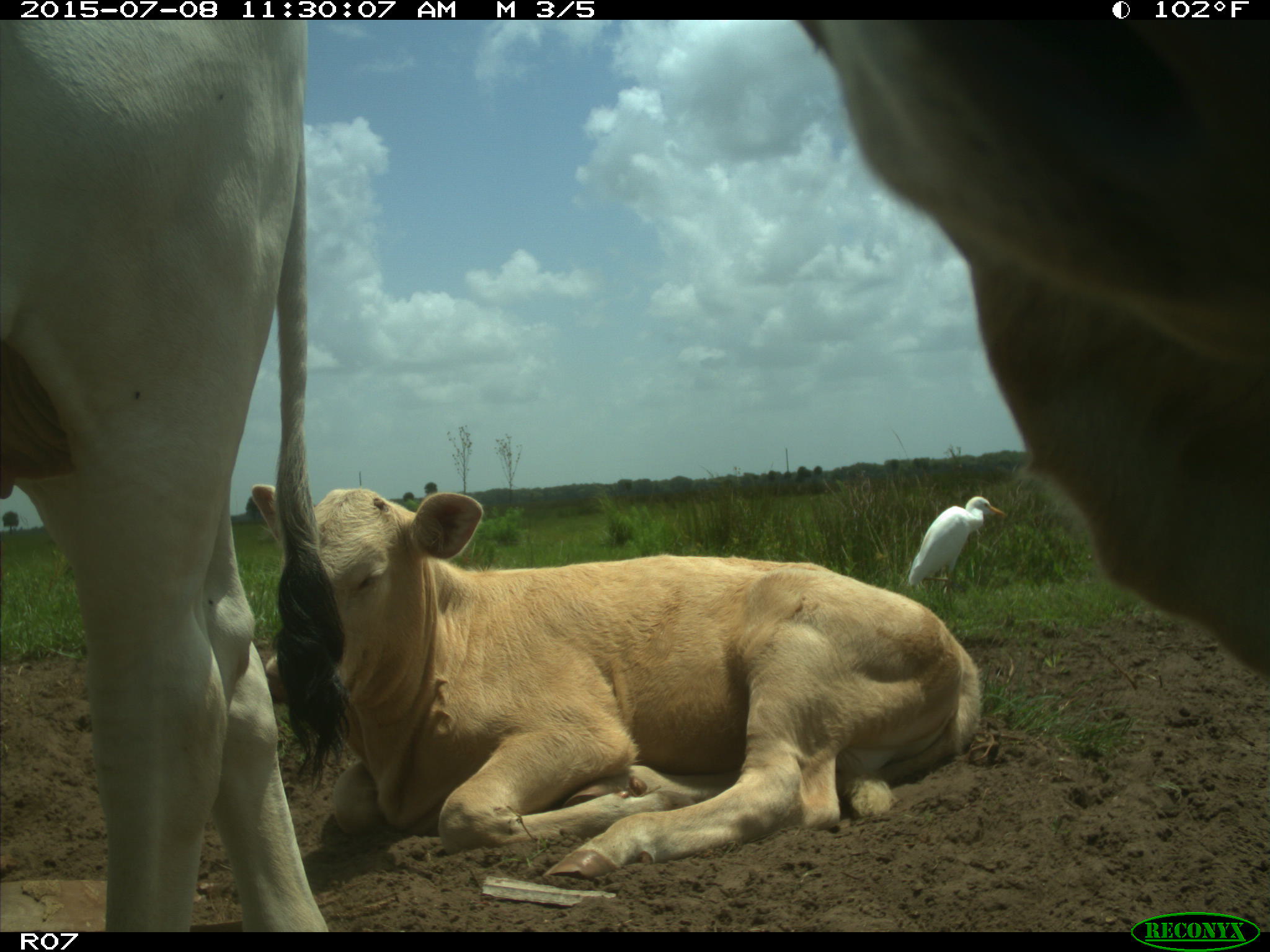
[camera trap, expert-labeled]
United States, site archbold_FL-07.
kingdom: Animalia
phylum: Chordata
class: Mammalia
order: Artiodactyla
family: Bovidae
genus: Bos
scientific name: Bos taurus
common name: domestic cow